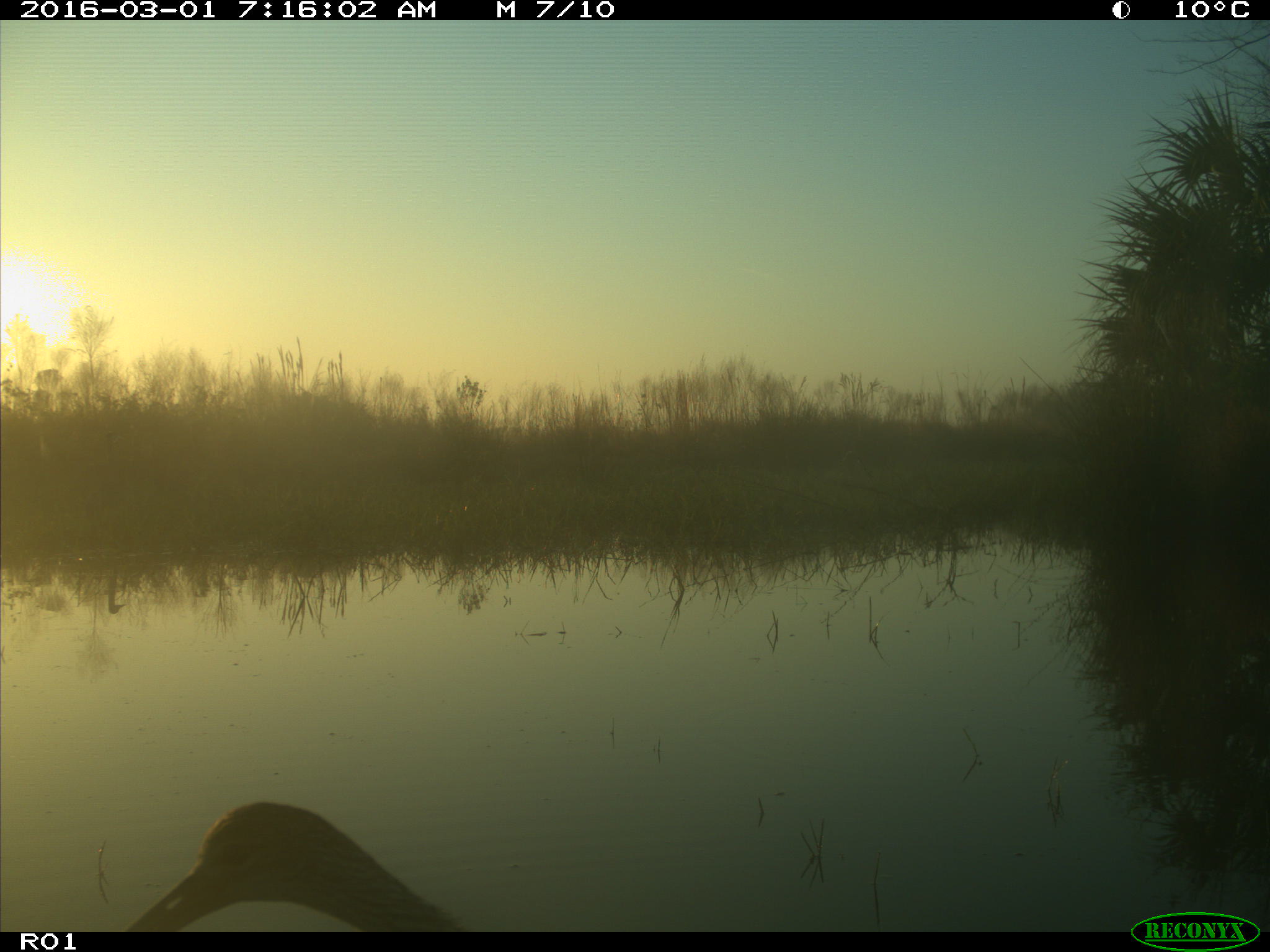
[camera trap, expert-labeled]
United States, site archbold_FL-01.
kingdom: Animalia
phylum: Chordata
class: Aves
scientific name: Aves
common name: birds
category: unidentified bird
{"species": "unidentified bird (birds) (Aves)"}